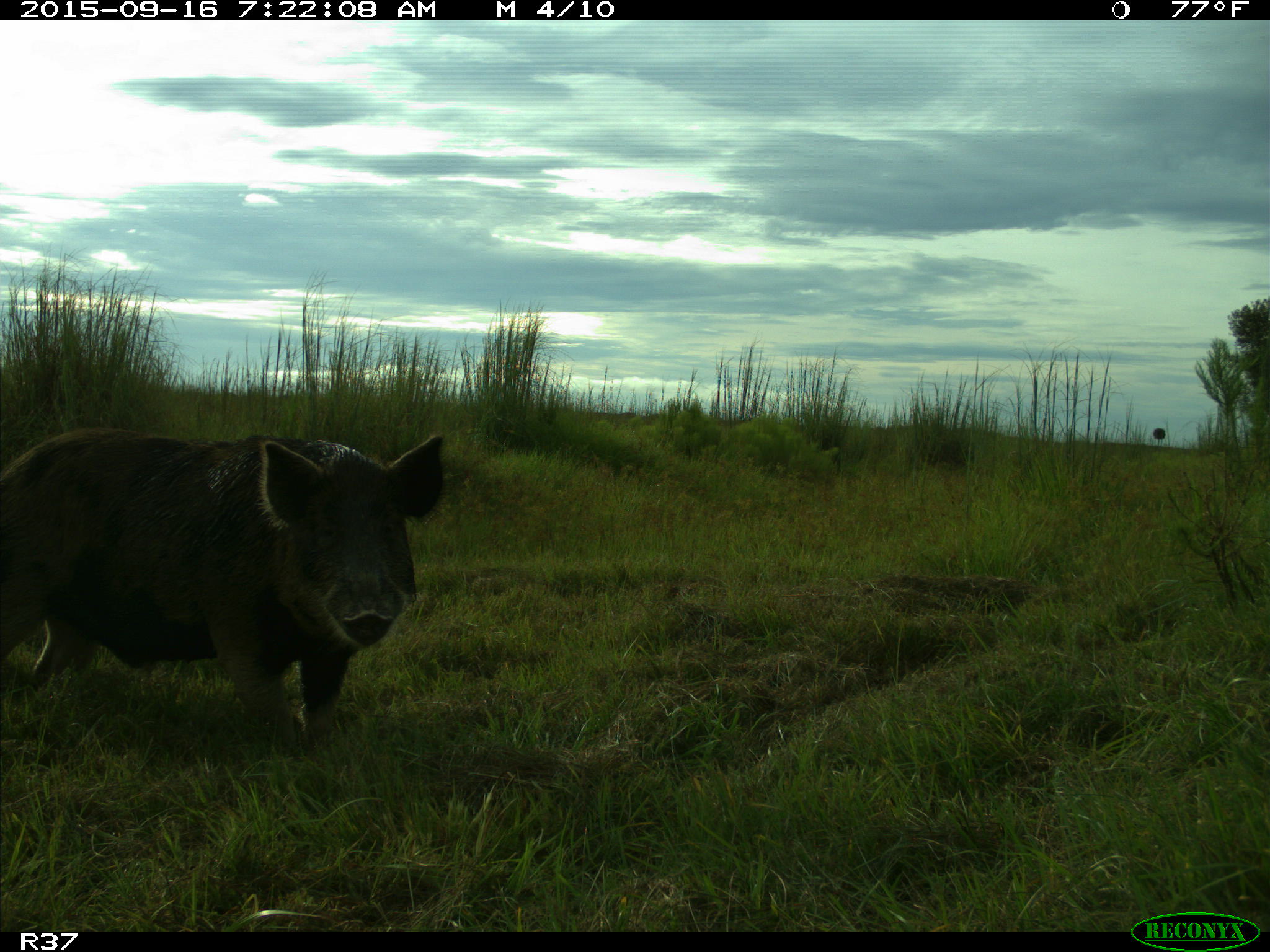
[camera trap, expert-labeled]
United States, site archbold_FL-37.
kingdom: Animalia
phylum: Chordata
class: Mammalia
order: Artiodactyla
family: Suidae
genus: Sus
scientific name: Sus scrofa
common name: wild boar